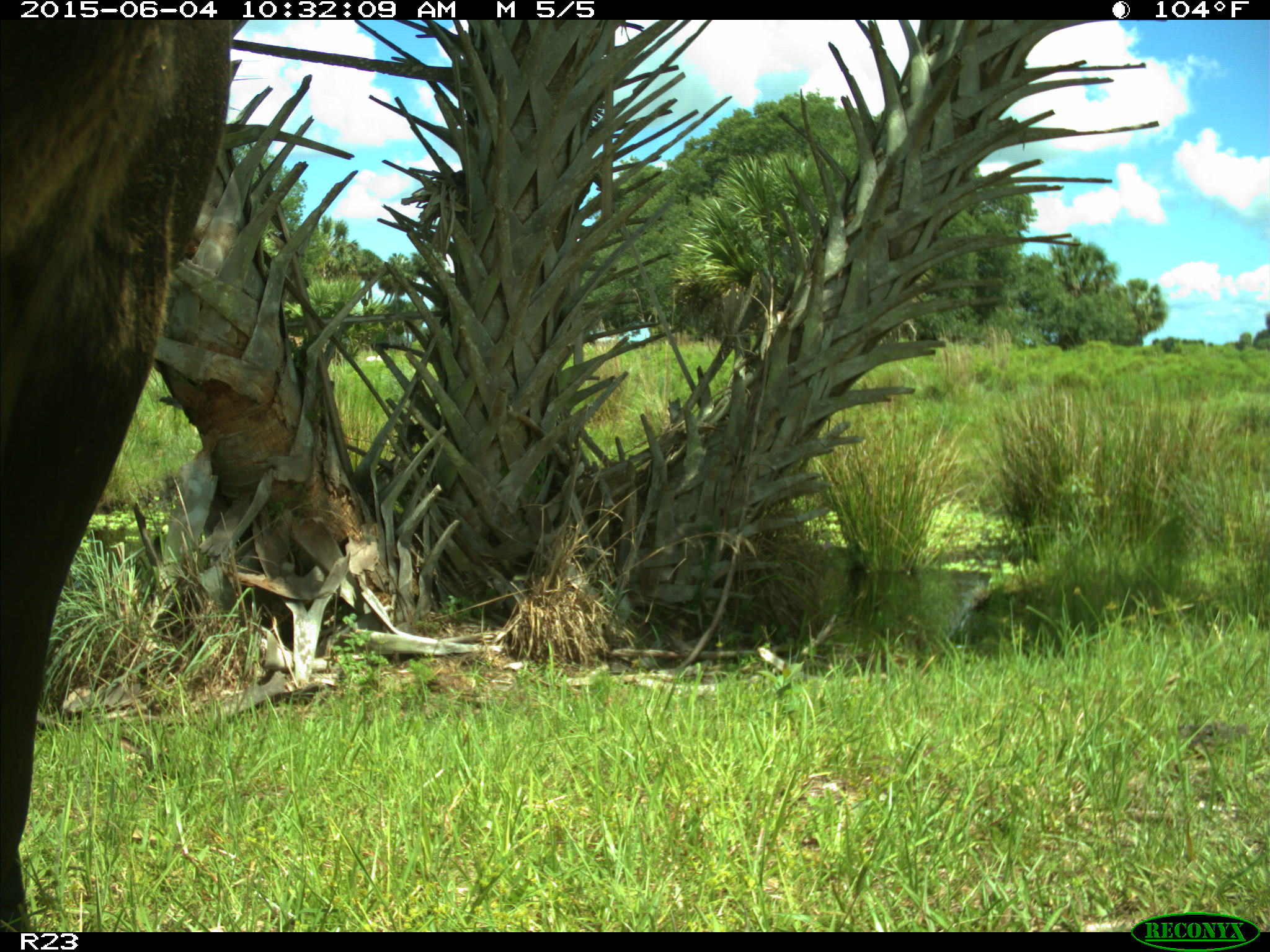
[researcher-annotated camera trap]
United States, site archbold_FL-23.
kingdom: Animalia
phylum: Chordata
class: Mammalia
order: Artiodactyla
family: Bovidae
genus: Bos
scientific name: Bos taurus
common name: domestic cow